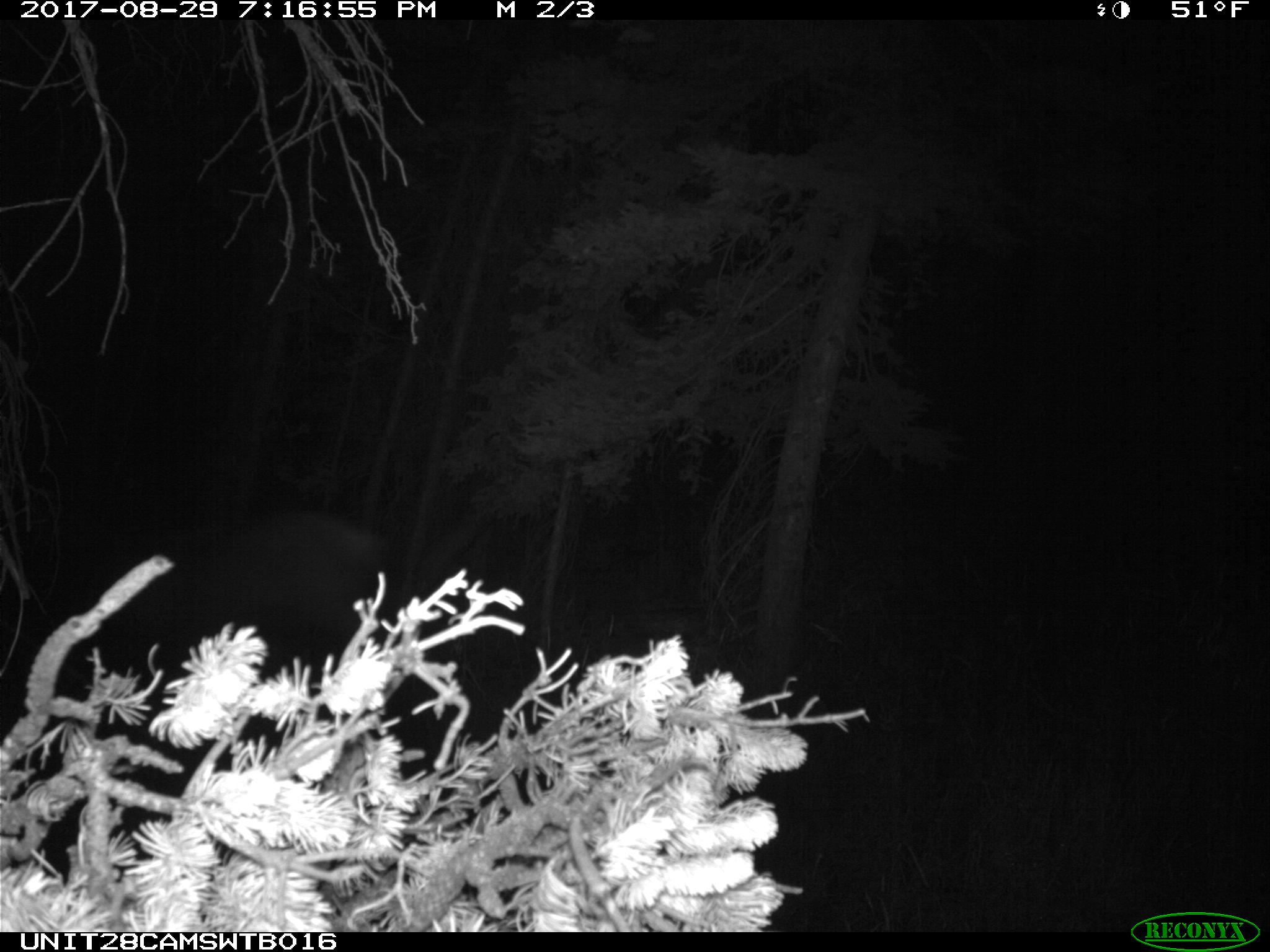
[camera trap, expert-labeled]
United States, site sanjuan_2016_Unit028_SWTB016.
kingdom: Animalia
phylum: Chordata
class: Mammalia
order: Artiodactyla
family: Cervidae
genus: Cervus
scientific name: Cervus elaphus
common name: red deer